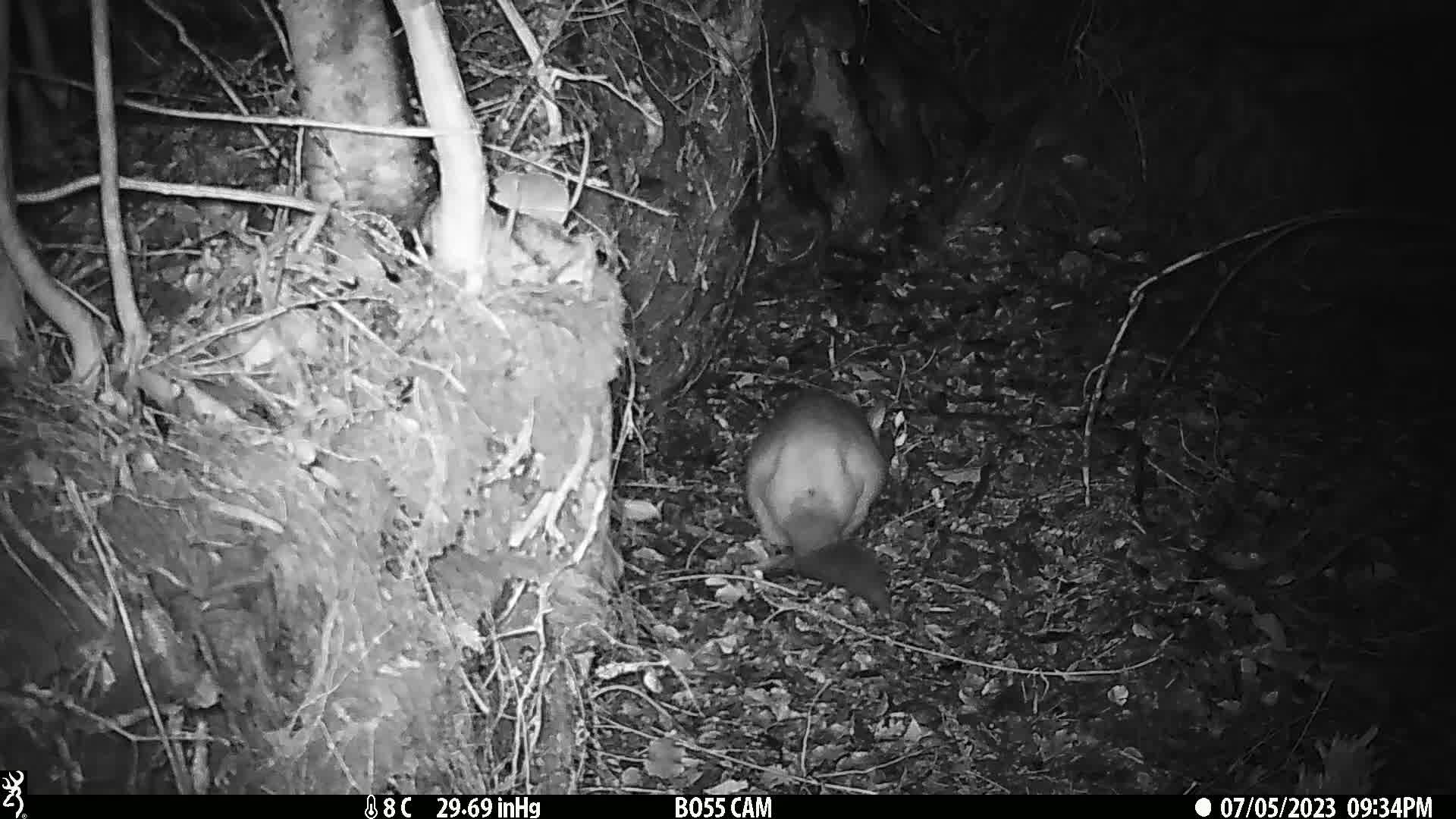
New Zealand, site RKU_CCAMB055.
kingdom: Animalia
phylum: Chordata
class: Mammalia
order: Diprotodontia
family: Phalangeridae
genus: Trichosurus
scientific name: Trichosurus vulpecula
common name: common brushtail possum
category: possum